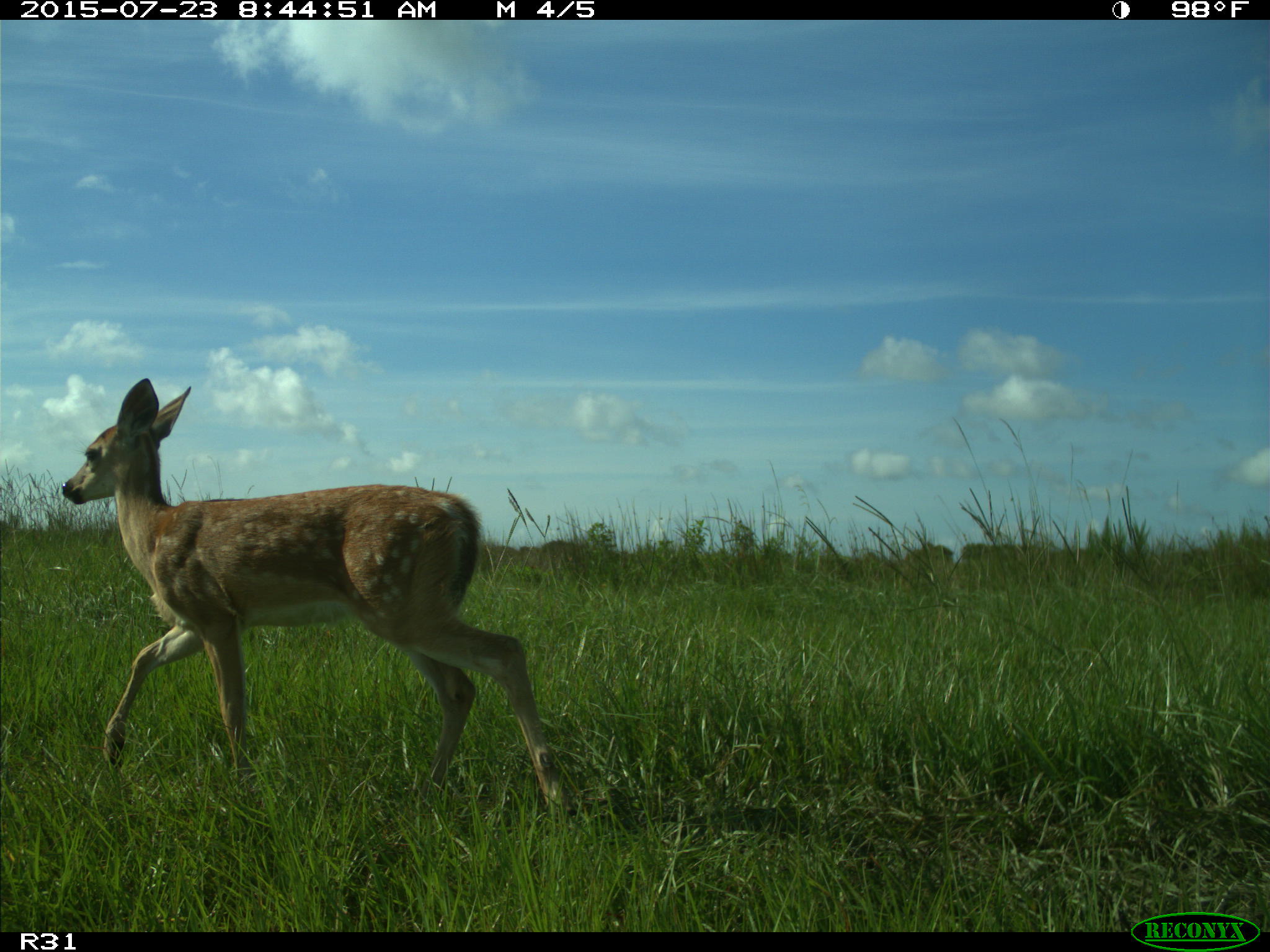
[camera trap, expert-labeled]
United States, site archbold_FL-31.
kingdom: Animalia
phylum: Chordata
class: Mammalia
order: Artiodactyla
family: Cervidae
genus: Odocoileus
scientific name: Odocoileus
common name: deer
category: unidentified deer